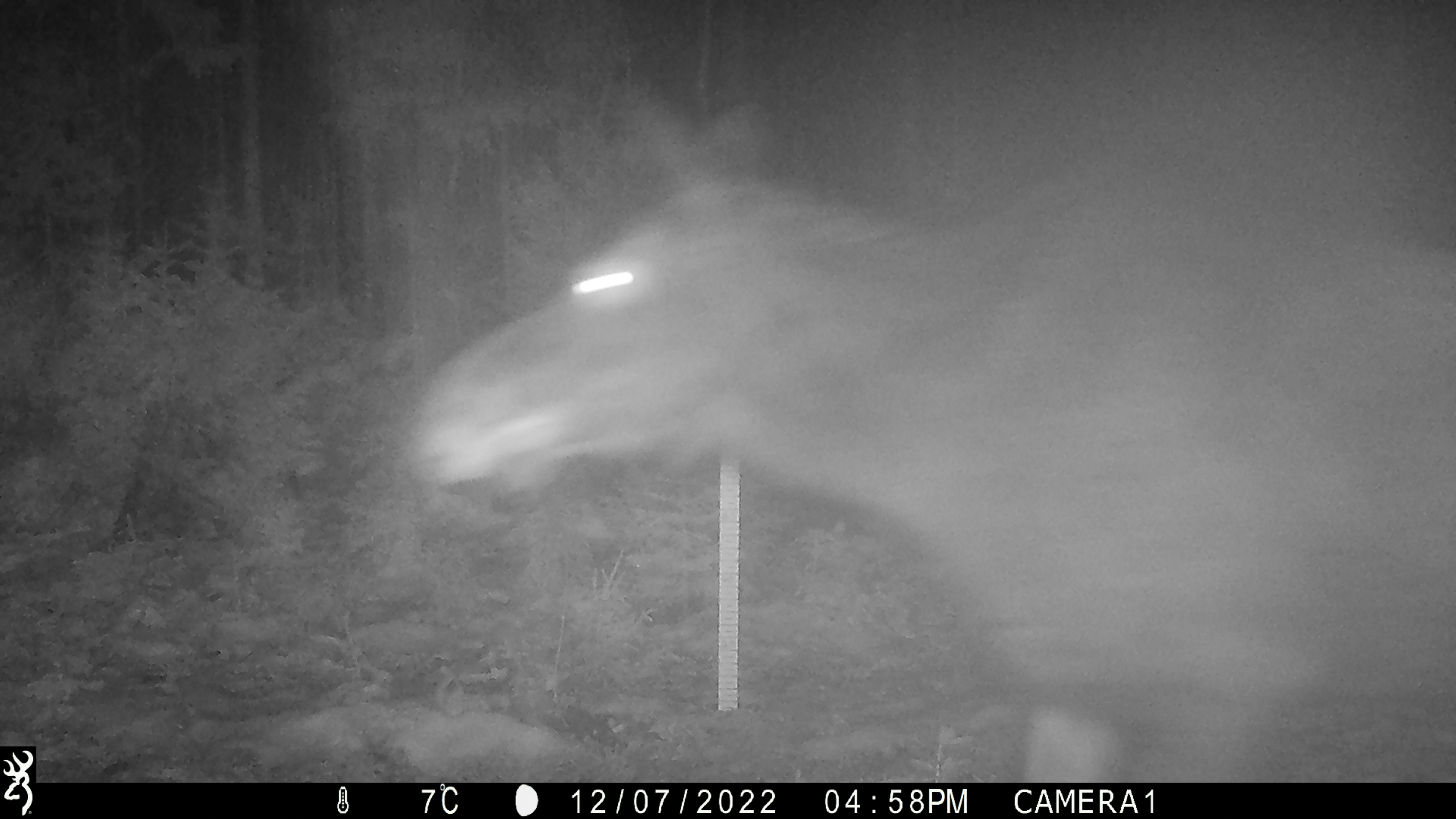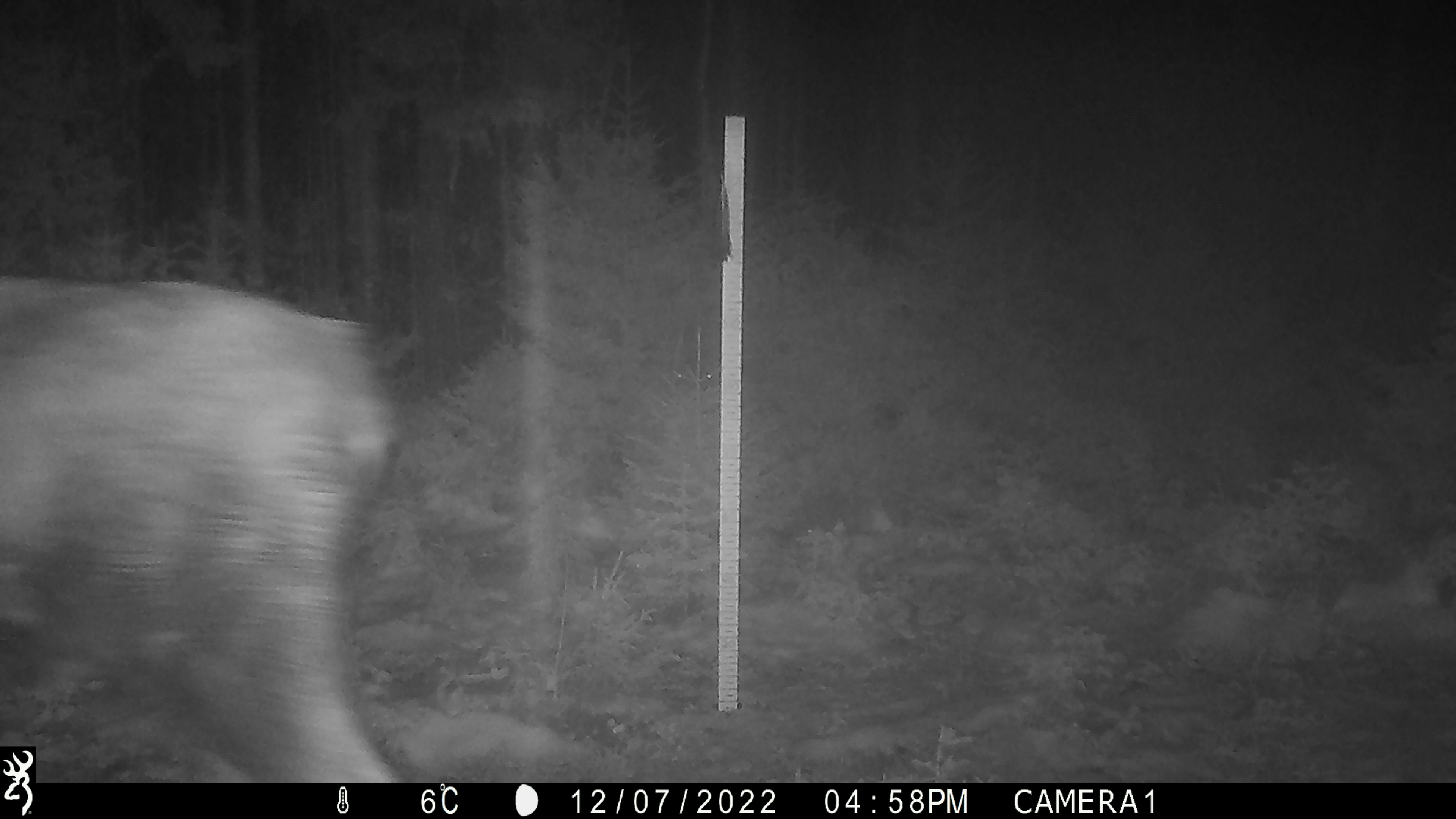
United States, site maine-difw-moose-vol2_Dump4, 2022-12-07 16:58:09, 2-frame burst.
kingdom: Animalia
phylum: Chordata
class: Mammalia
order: Artiodactyla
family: Cervidae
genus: Alces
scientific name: Alces alces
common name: moose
Moose (Alces alces).